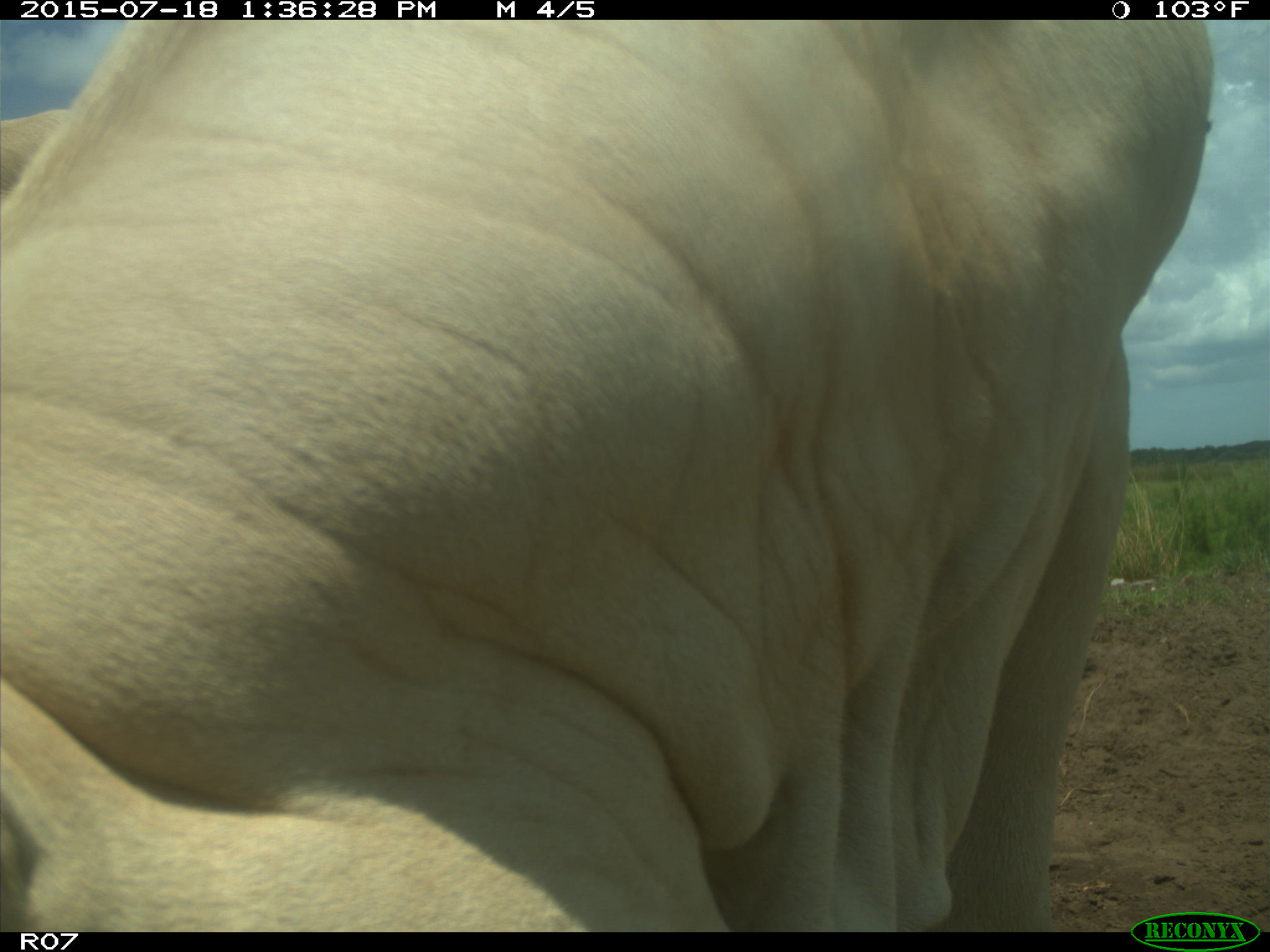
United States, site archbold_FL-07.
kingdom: Animalia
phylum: Chordata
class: Mammalia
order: Artiodactyla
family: Bovidae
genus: Bos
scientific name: Bos taurus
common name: domestic cow